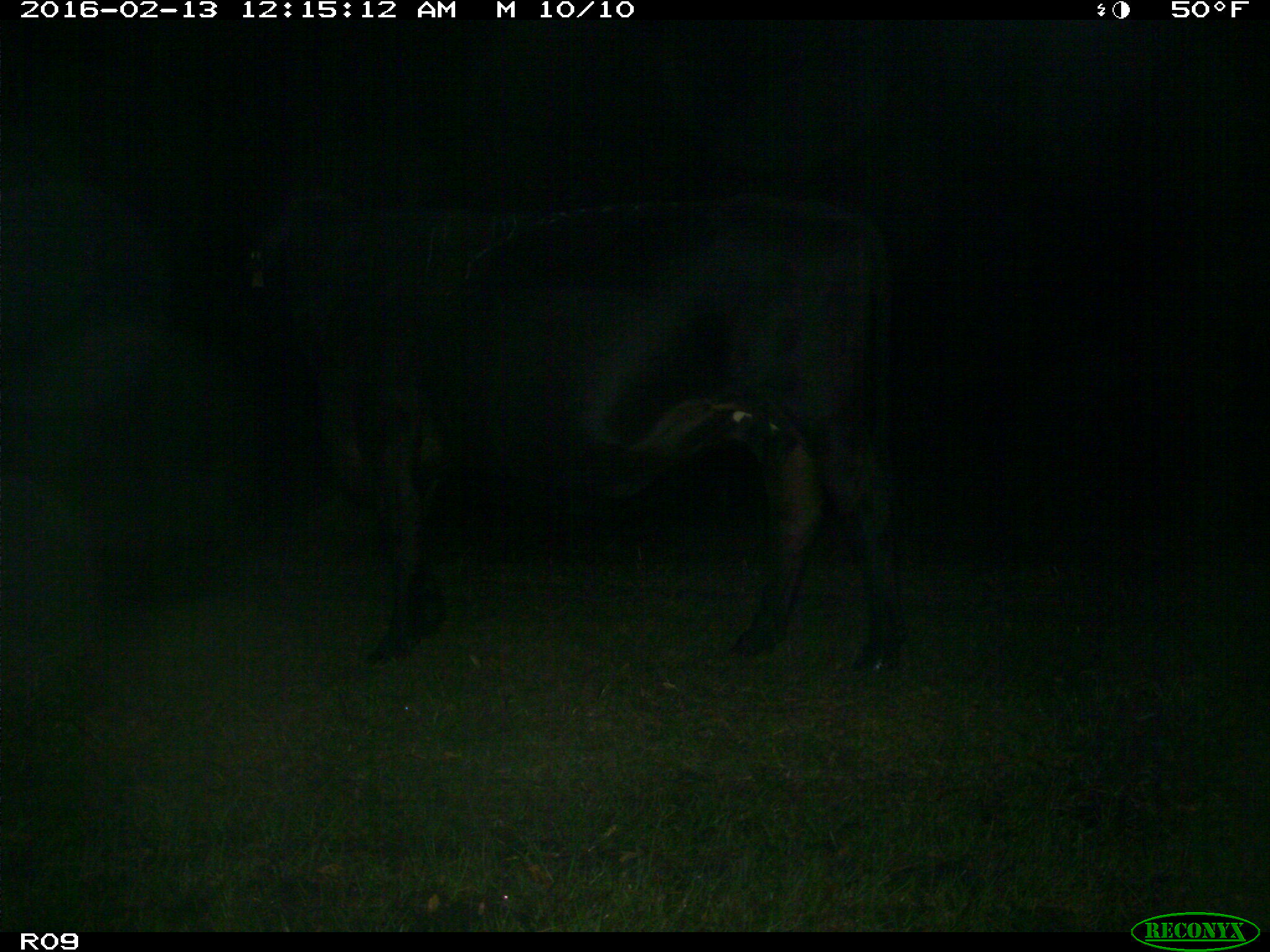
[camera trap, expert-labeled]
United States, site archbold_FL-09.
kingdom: Animalia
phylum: Chordata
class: Mammalia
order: Artiodactyla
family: Bovidae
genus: Bos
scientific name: Bos taurus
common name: domestic cow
Bos taurus (domestic cow).